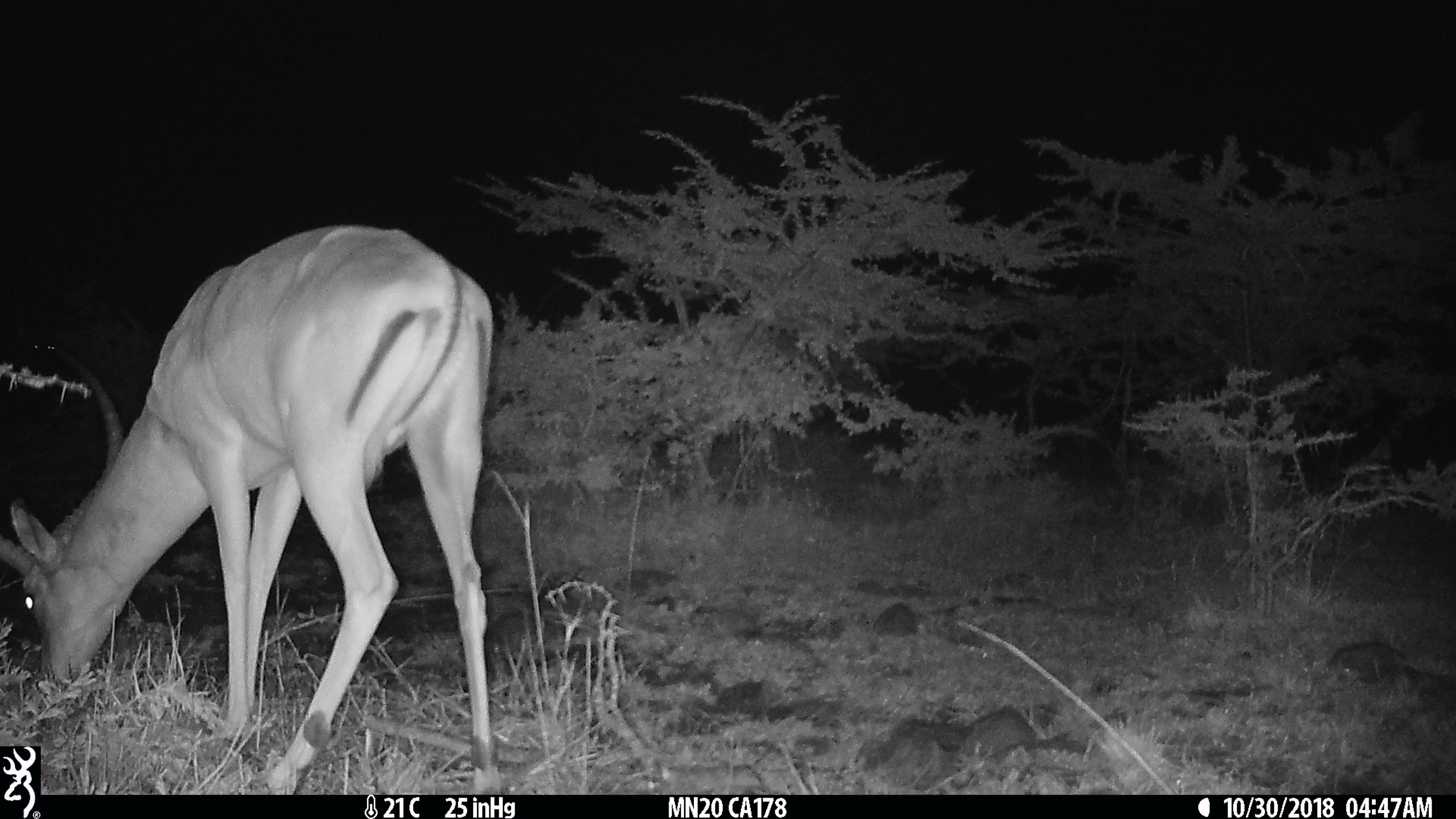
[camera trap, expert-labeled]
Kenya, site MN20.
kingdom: Animalia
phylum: Chordata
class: Mammalia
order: Artiodactyla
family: Bovidae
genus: Aepyceros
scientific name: Aepyceros melampus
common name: impala